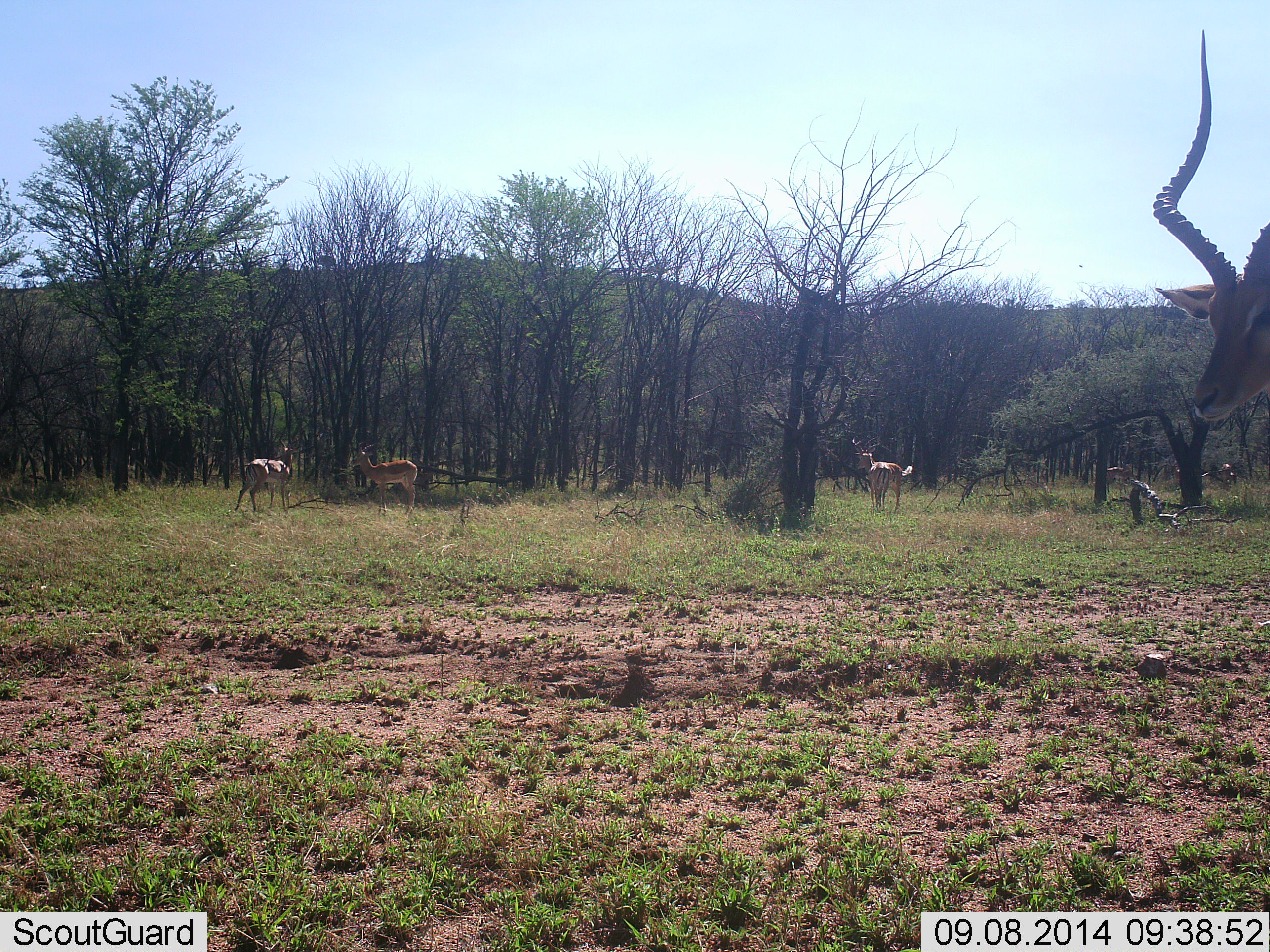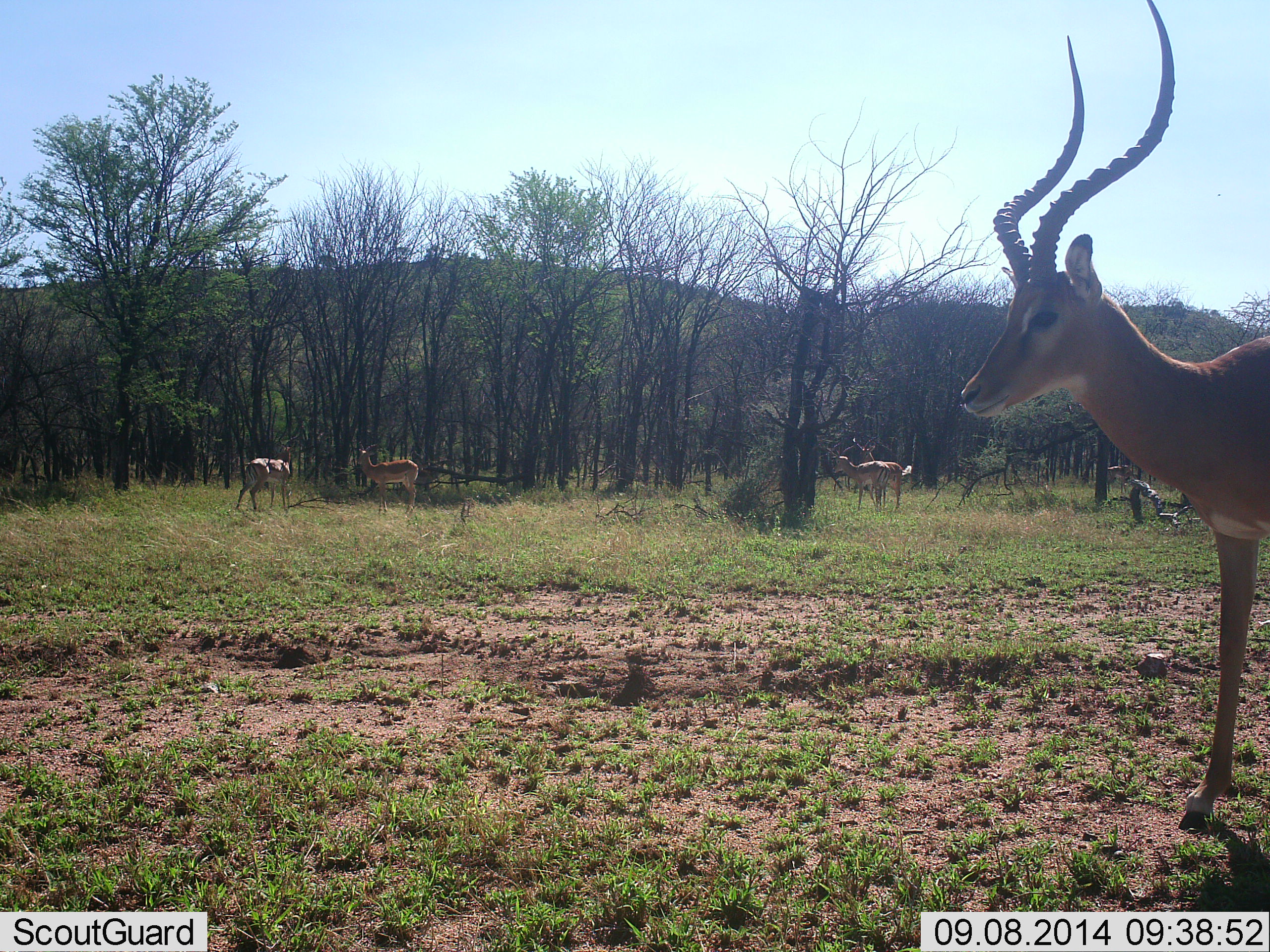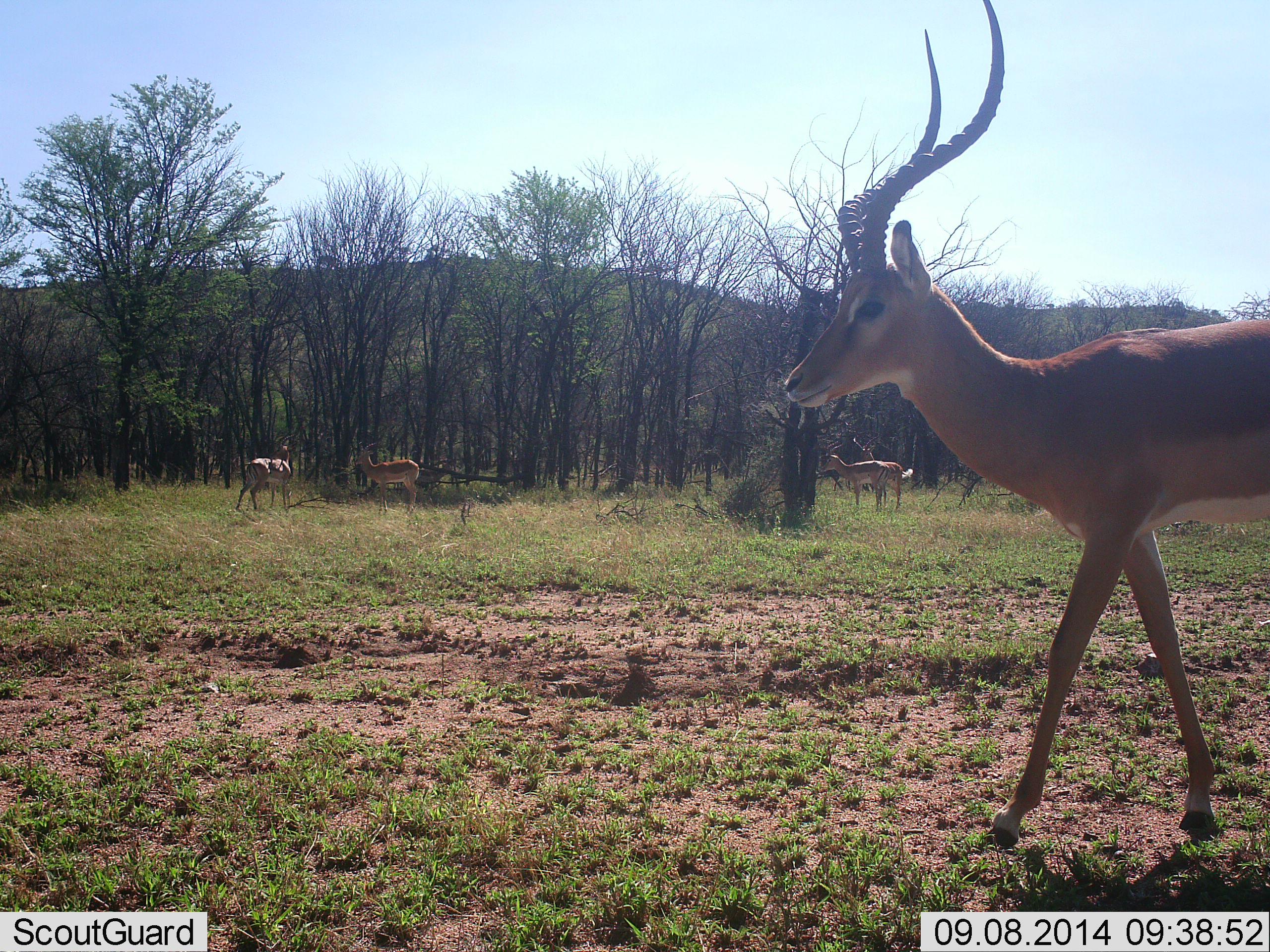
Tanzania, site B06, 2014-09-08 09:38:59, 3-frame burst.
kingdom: Animalia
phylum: Chordata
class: Mammalia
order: Artiodactyla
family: Bovidae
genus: Aepyceros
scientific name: Aepyceros melampus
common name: impala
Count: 5.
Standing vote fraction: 90%.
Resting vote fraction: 0%.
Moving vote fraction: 70%.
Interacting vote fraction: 0%.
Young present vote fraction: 0%.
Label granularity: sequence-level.